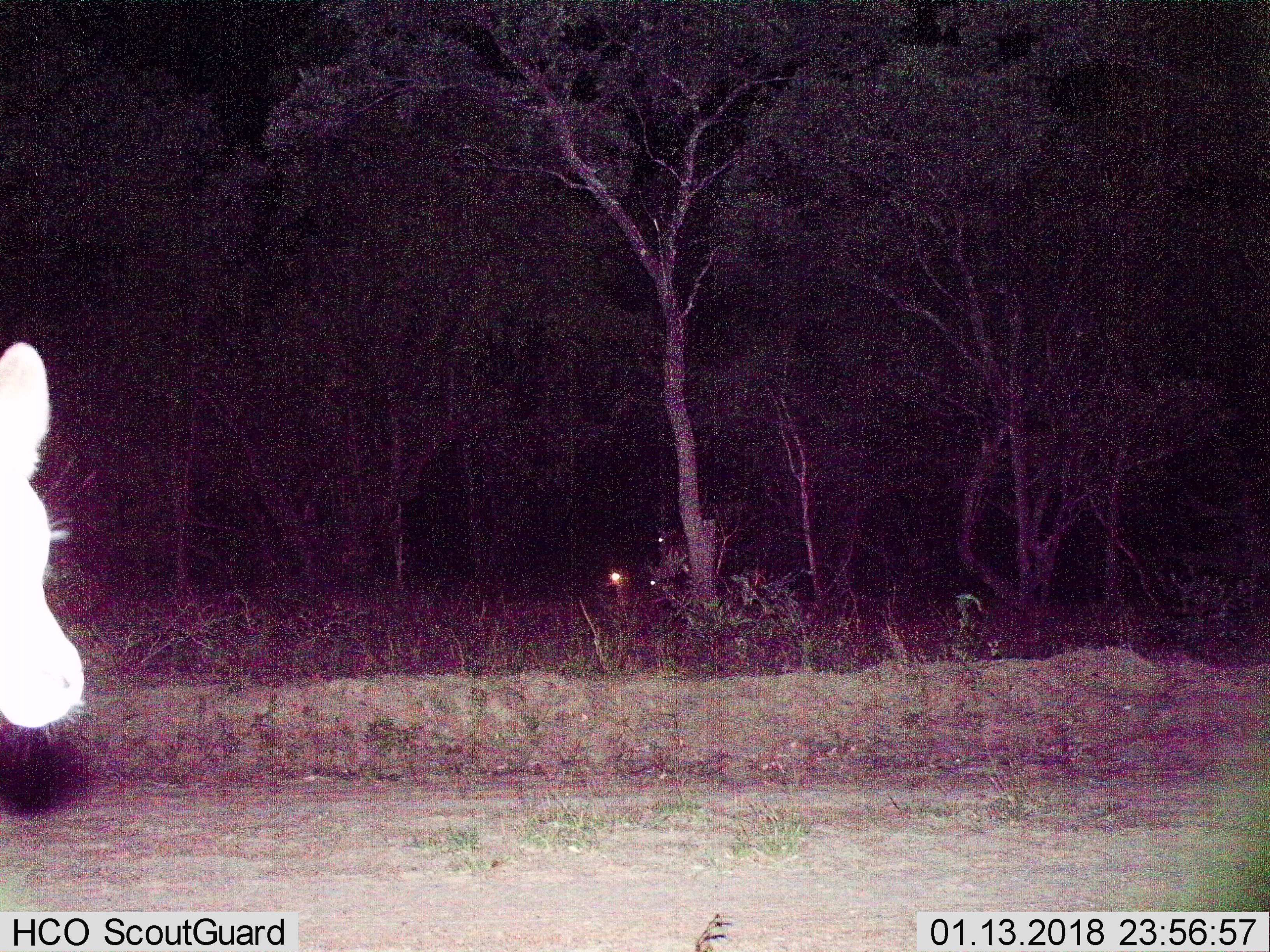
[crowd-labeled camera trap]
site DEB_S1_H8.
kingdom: Animalia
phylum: Chordata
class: Mammalia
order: Artiodactyla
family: Bovidae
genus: Aepyceros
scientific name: Aepyceros melampus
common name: impala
Impala (Aepyceros melampus), count 5. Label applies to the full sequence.